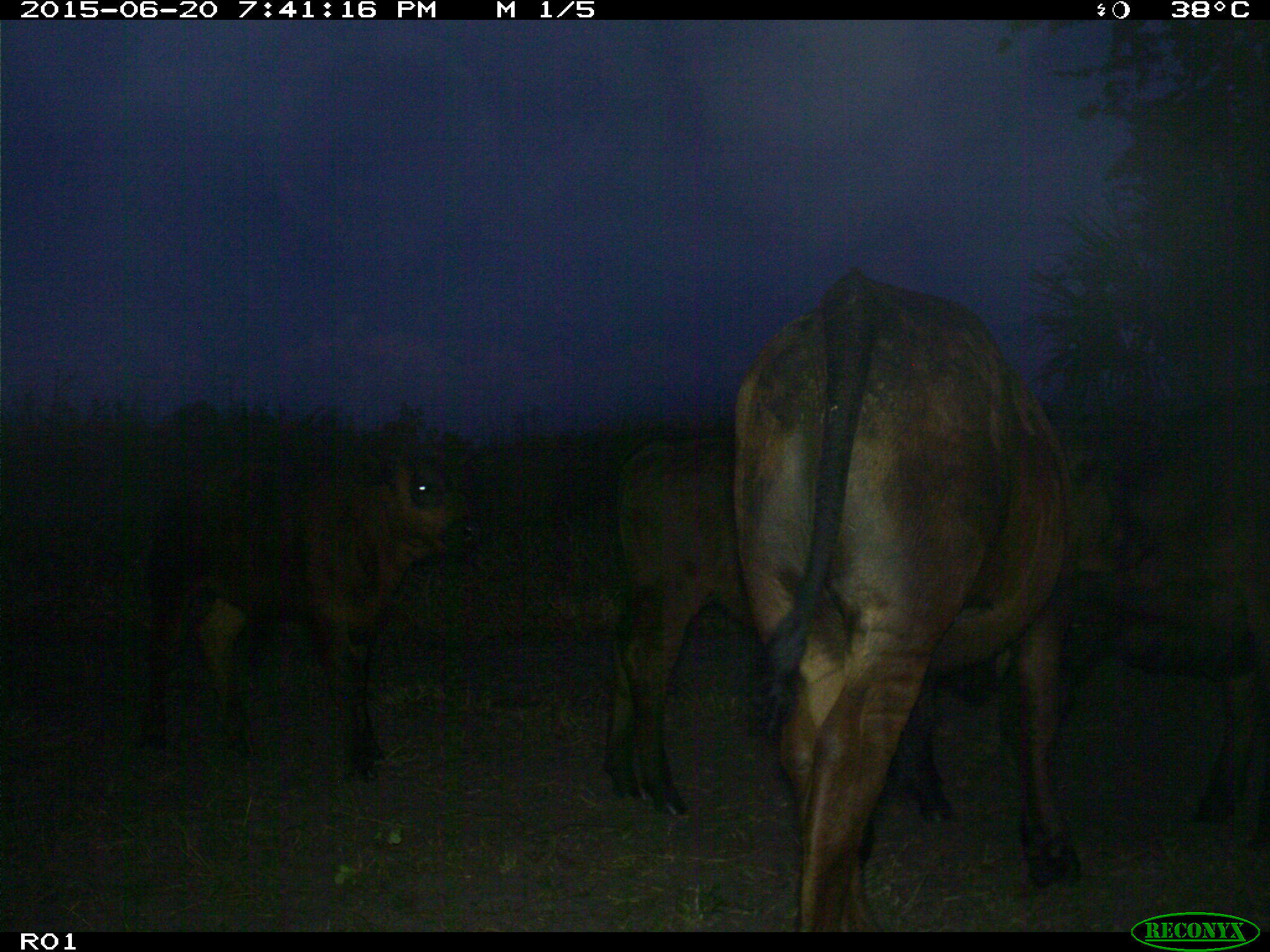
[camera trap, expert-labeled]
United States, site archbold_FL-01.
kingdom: Animalia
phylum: Chordata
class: Mammalia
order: Artiodactyla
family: Bovidae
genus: Bos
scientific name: Bos taurus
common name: domestic cow